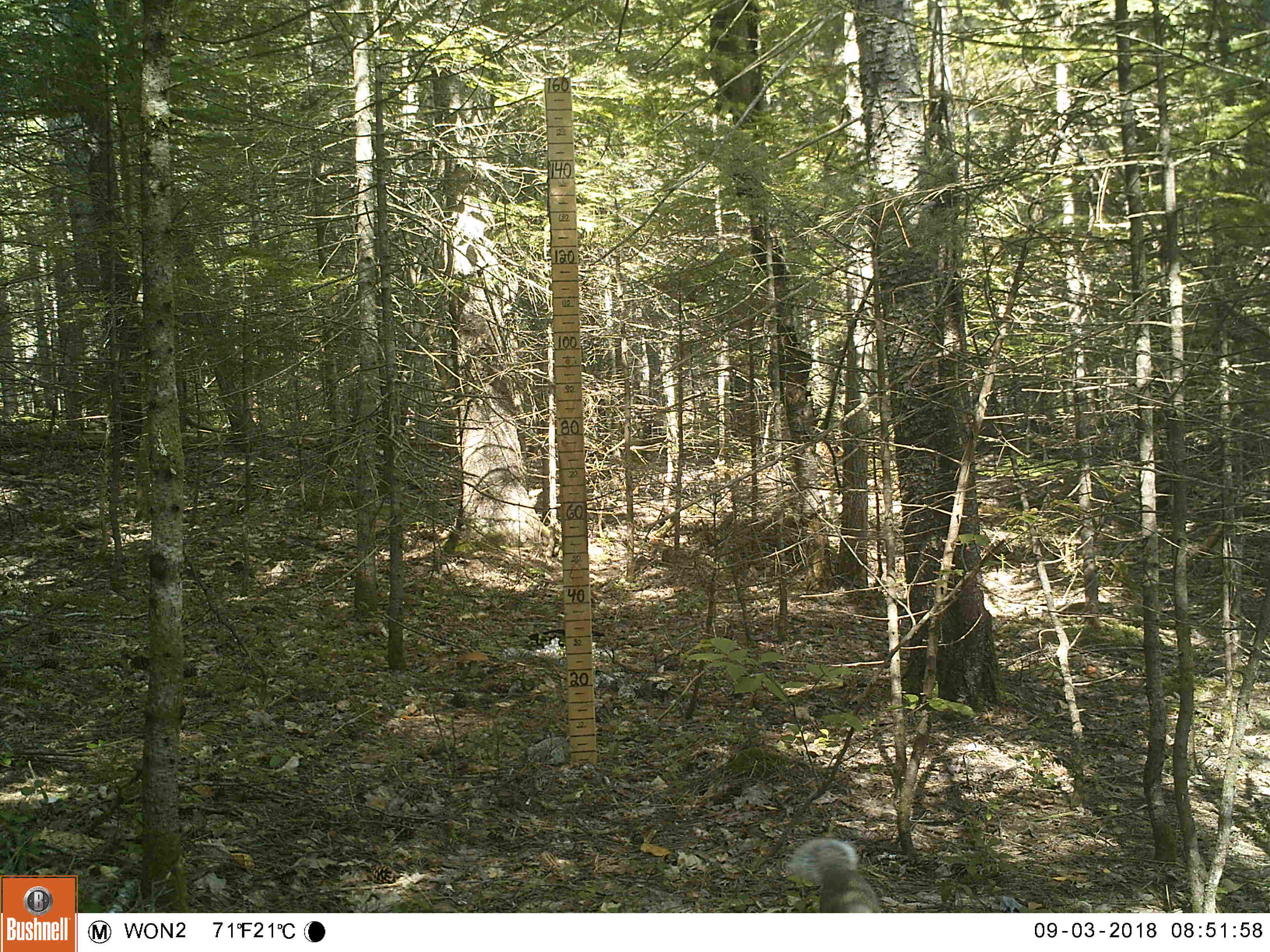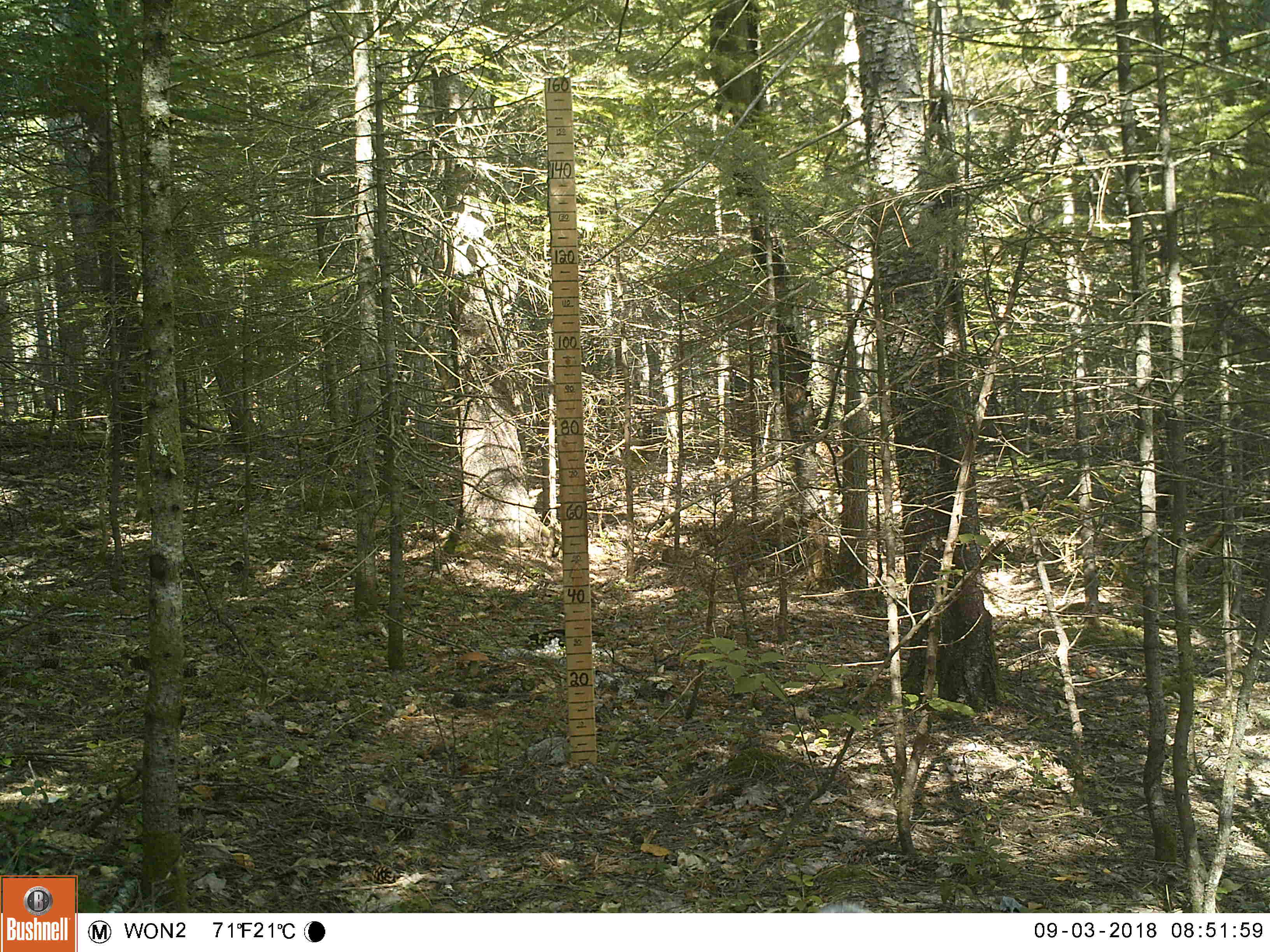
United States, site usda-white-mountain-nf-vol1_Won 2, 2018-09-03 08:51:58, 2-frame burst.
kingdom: Animalia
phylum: Chordata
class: Mammalia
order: Rodentia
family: Sciuridae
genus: Sciurus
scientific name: Sciurus carolinensis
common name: gray squirrel